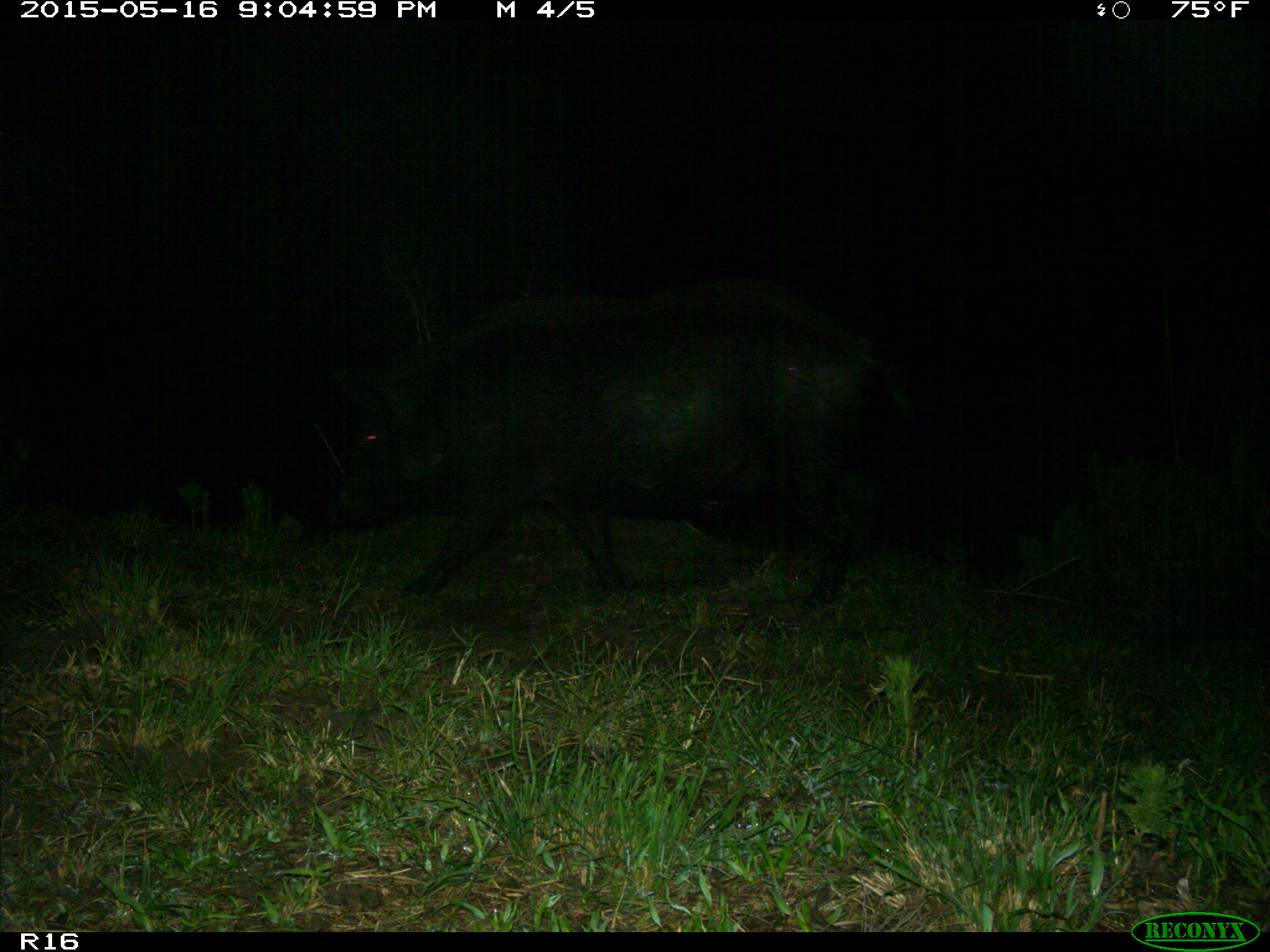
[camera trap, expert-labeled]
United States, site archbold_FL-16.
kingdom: Animalia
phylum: Chordata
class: Mammalia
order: Artiodactyla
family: Suidae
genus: Sus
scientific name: Sus scrofa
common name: wild boar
Sus scrofa (wild boar).